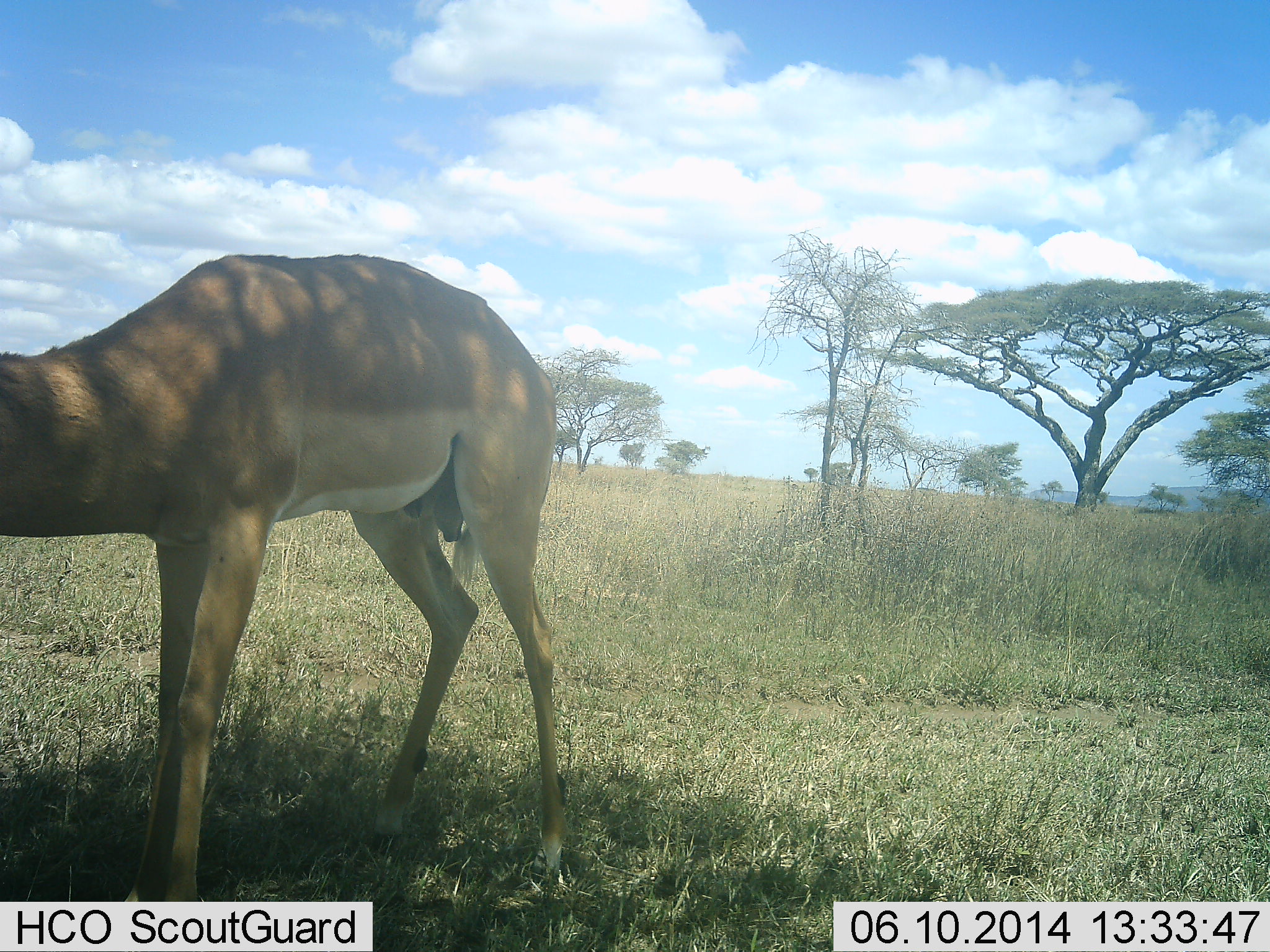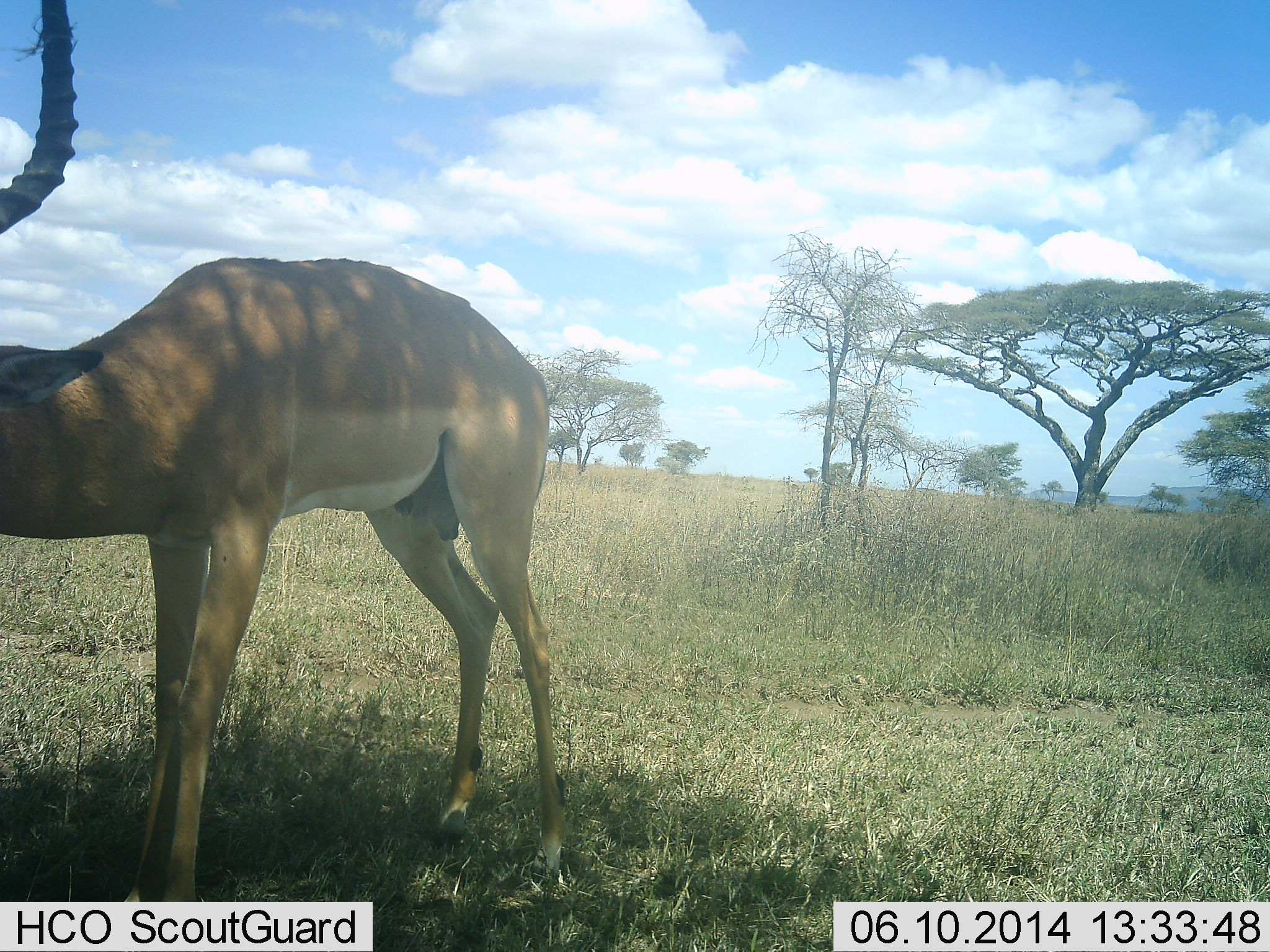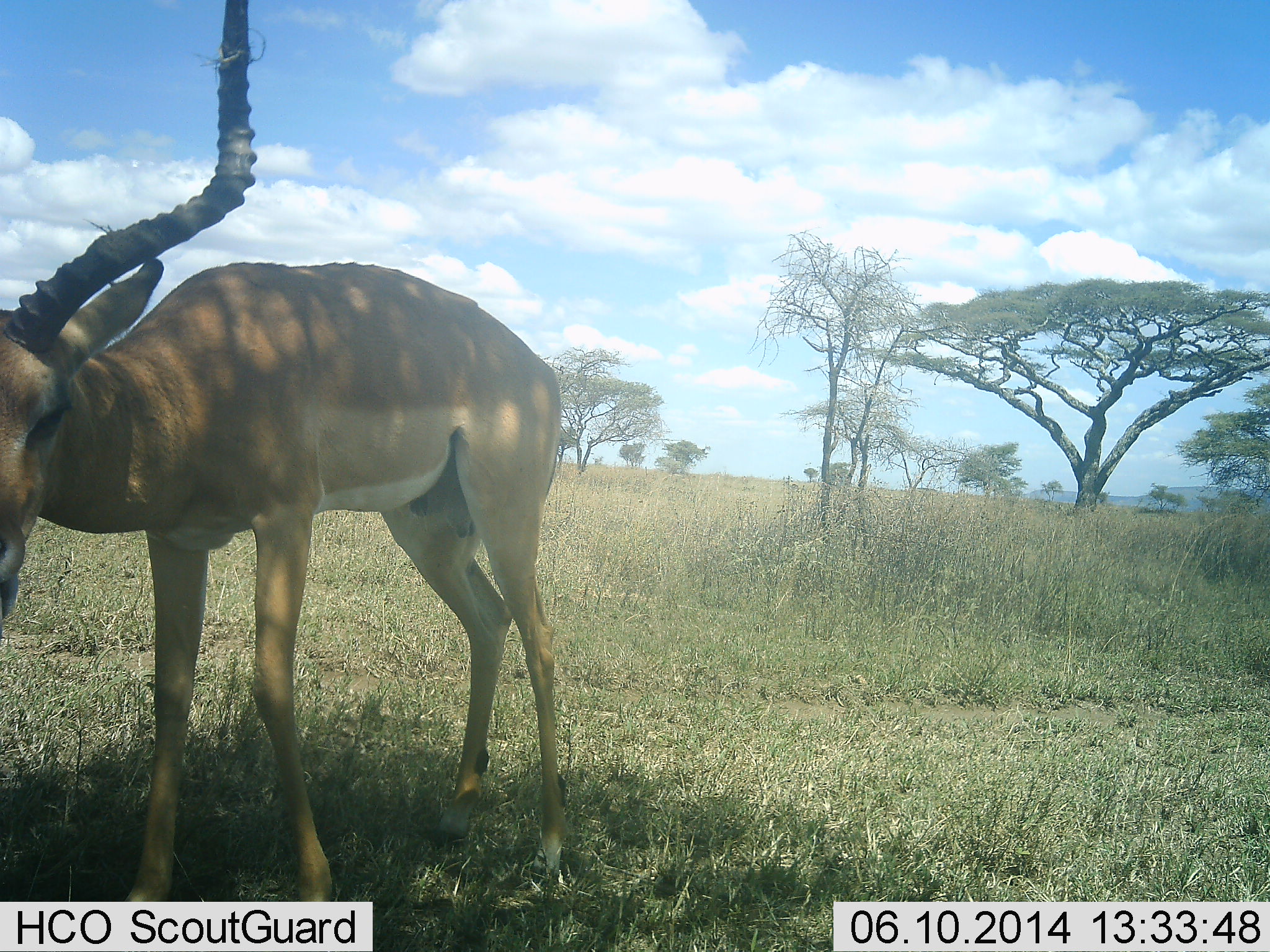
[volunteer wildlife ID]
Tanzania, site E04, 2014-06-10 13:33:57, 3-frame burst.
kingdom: Animalia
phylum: Chordata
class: Mammalia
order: Artiodactyla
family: Bovidae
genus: Aepyceros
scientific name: Aepyceros melampus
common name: impala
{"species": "impala (Aepyceros melampus)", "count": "1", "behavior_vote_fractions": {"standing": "50%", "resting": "10%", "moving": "20%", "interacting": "0%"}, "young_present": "0%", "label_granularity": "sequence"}